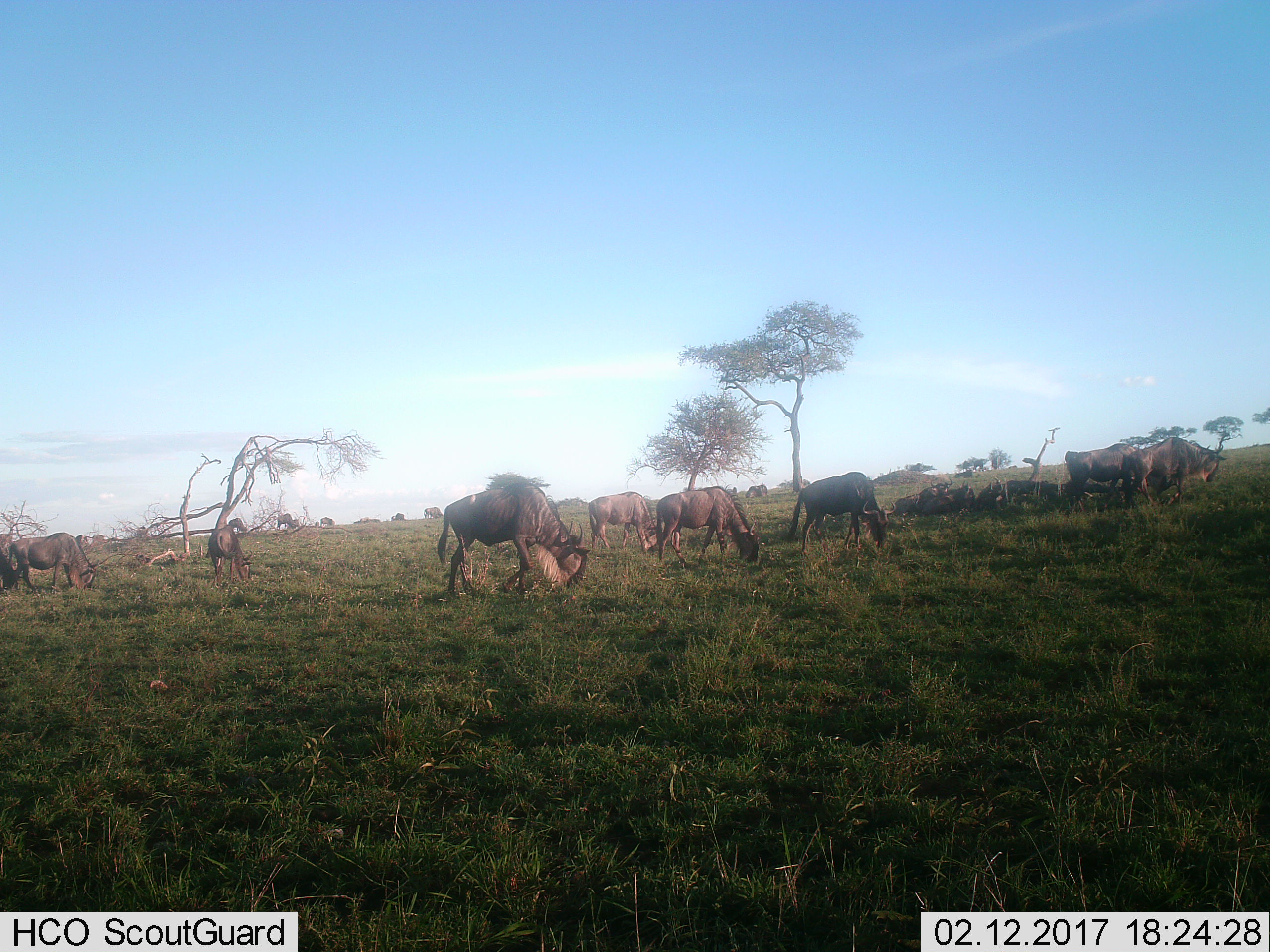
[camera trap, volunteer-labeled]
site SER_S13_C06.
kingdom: Animalia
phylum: Chordata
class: Mammalia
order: Artiodactyla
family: Bovidae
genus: Connochaetes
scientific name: Connochaetes taurinus taurinus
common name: blue wildebeest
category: wildebeestblue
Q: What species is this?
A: Wildebeestblue (blue wildebeest) (Connochaetes taurinus taurinus).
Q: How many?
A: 11-50.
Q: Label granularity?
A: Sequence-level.